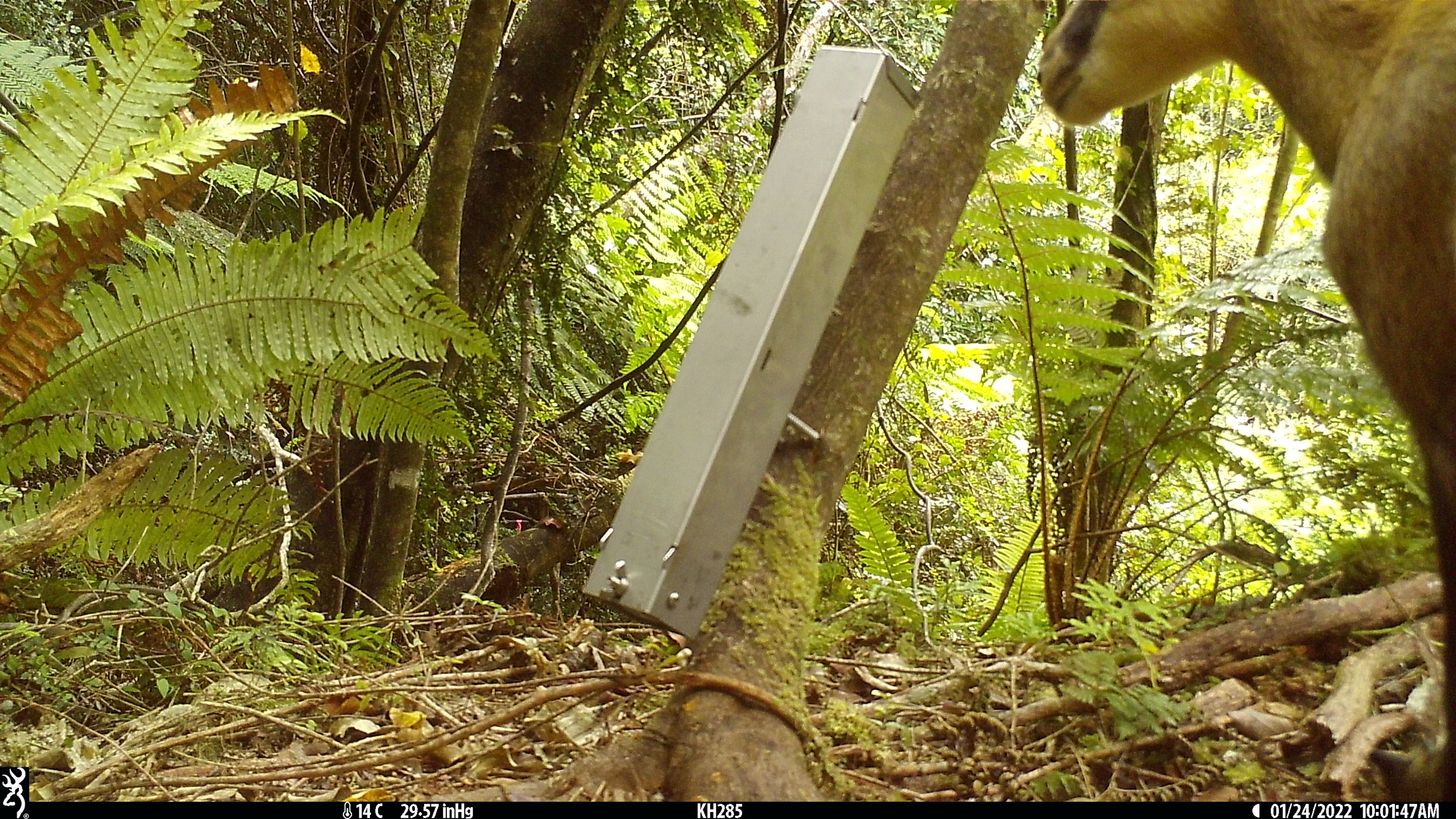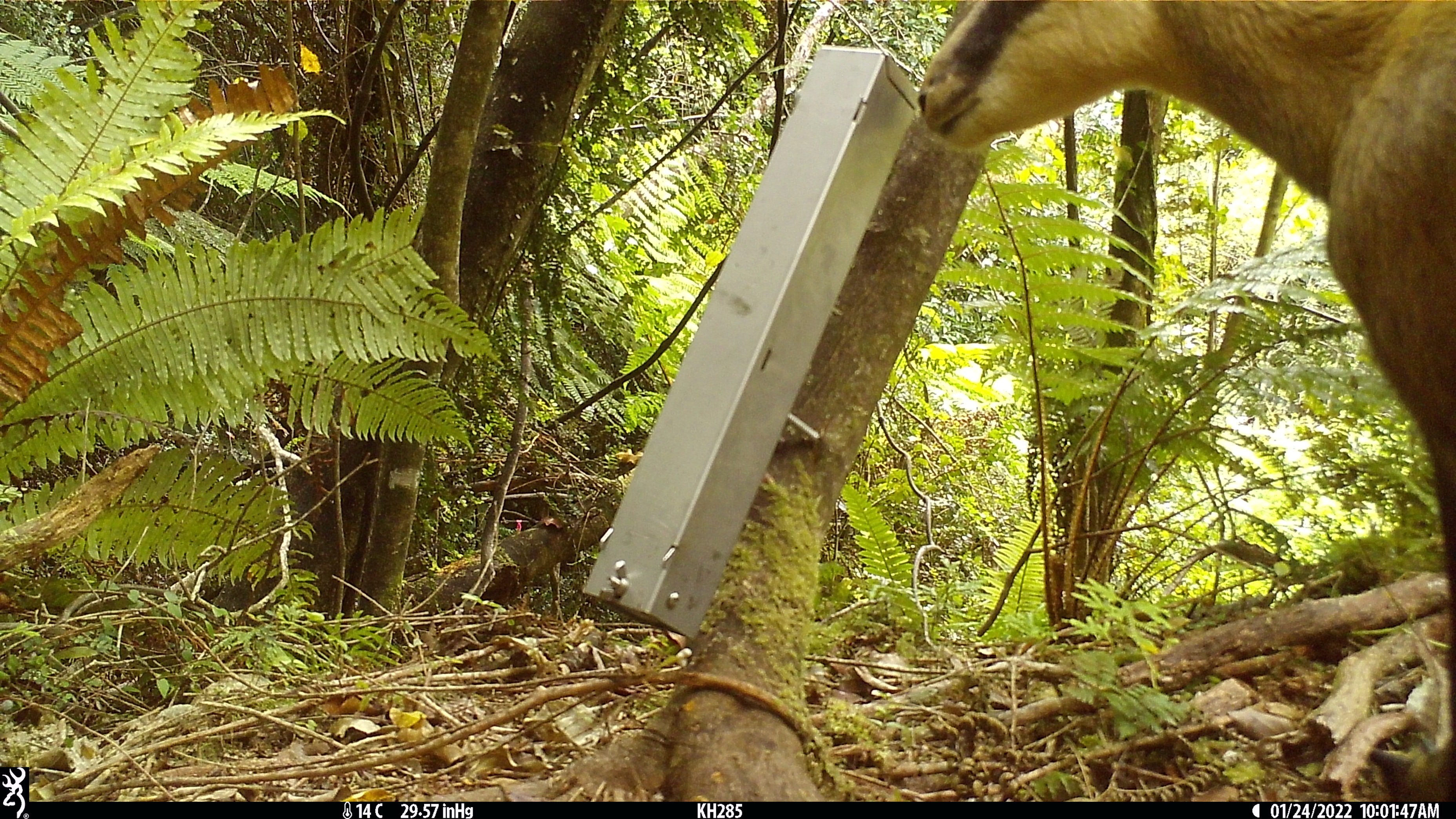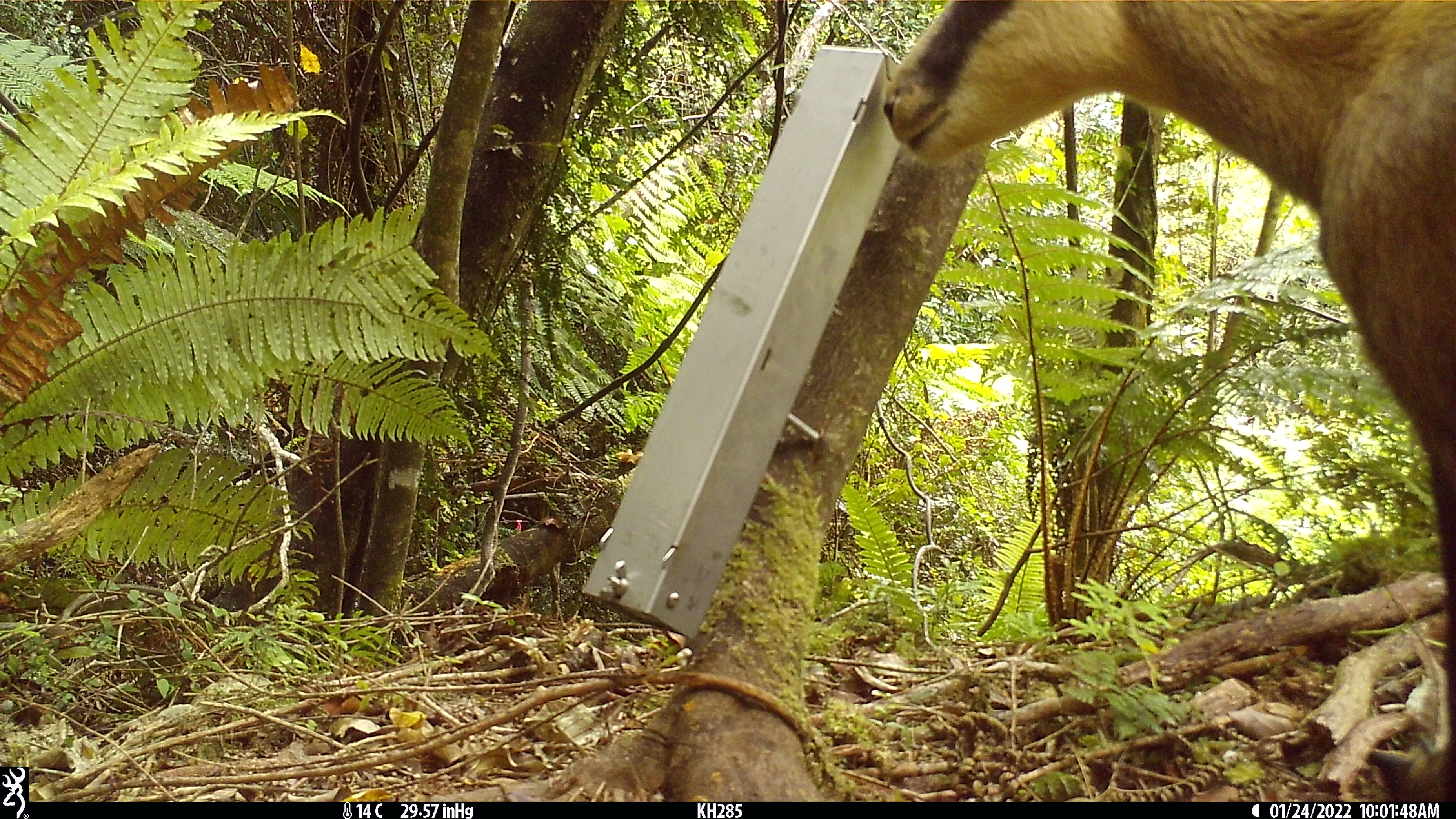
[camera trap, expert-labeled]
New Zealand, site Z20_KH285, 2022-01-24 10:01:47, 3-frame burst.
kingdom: Animalia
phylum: Chordata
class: Mammalia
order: Artiodactyla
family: Bovidae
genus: Rupicapra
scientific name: Rupicapra rupicapra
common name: alpine chamois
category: chamois